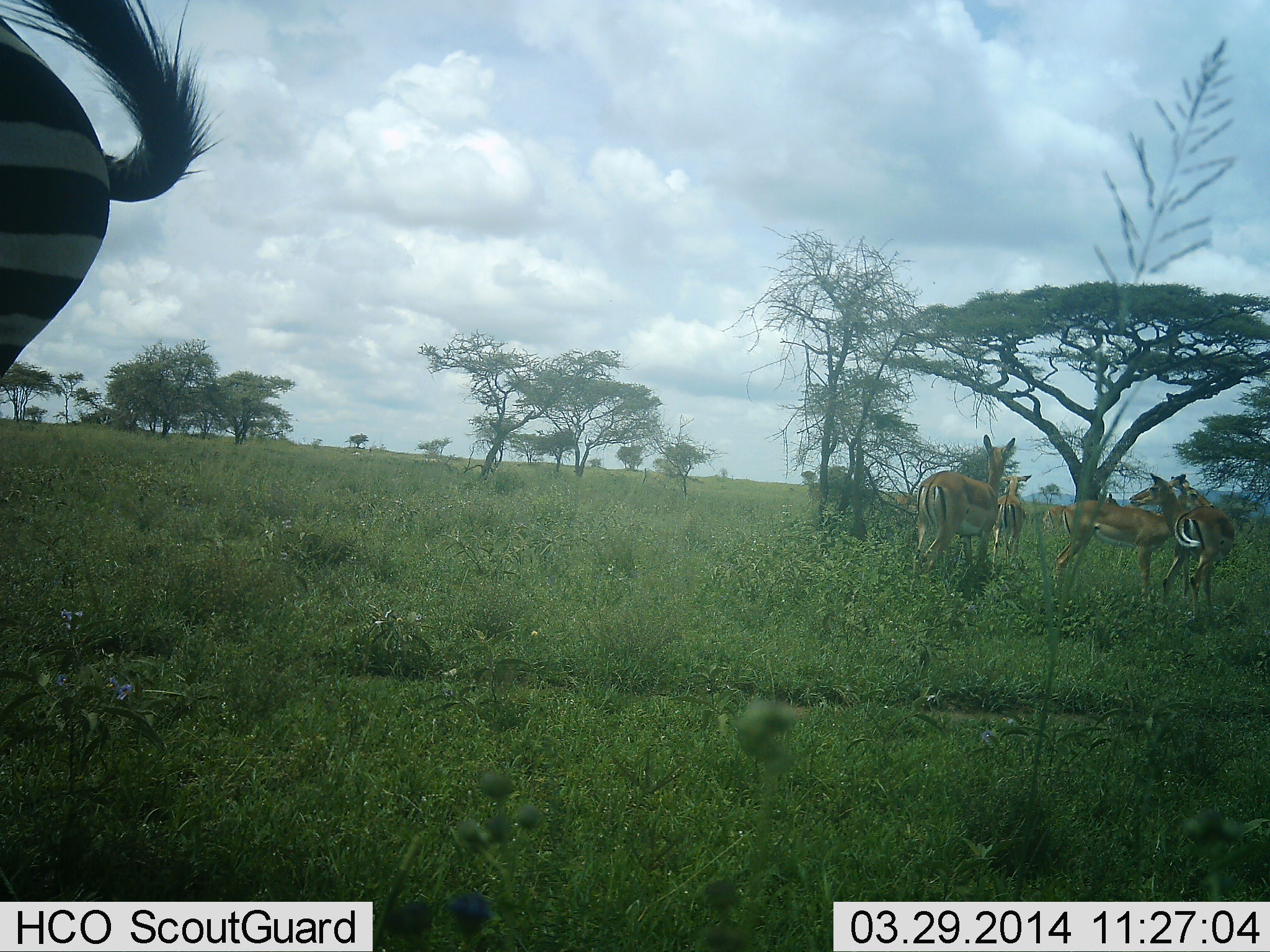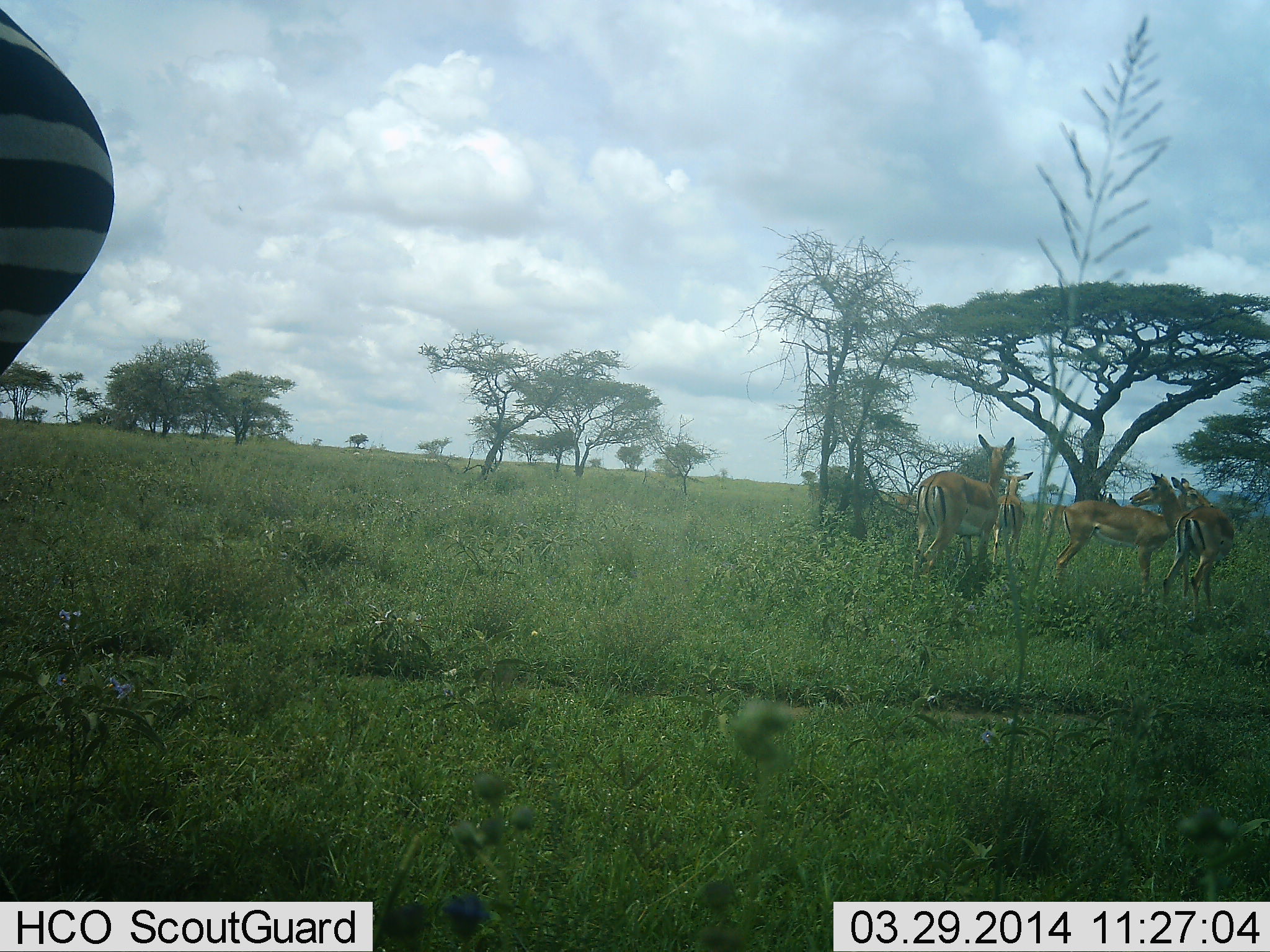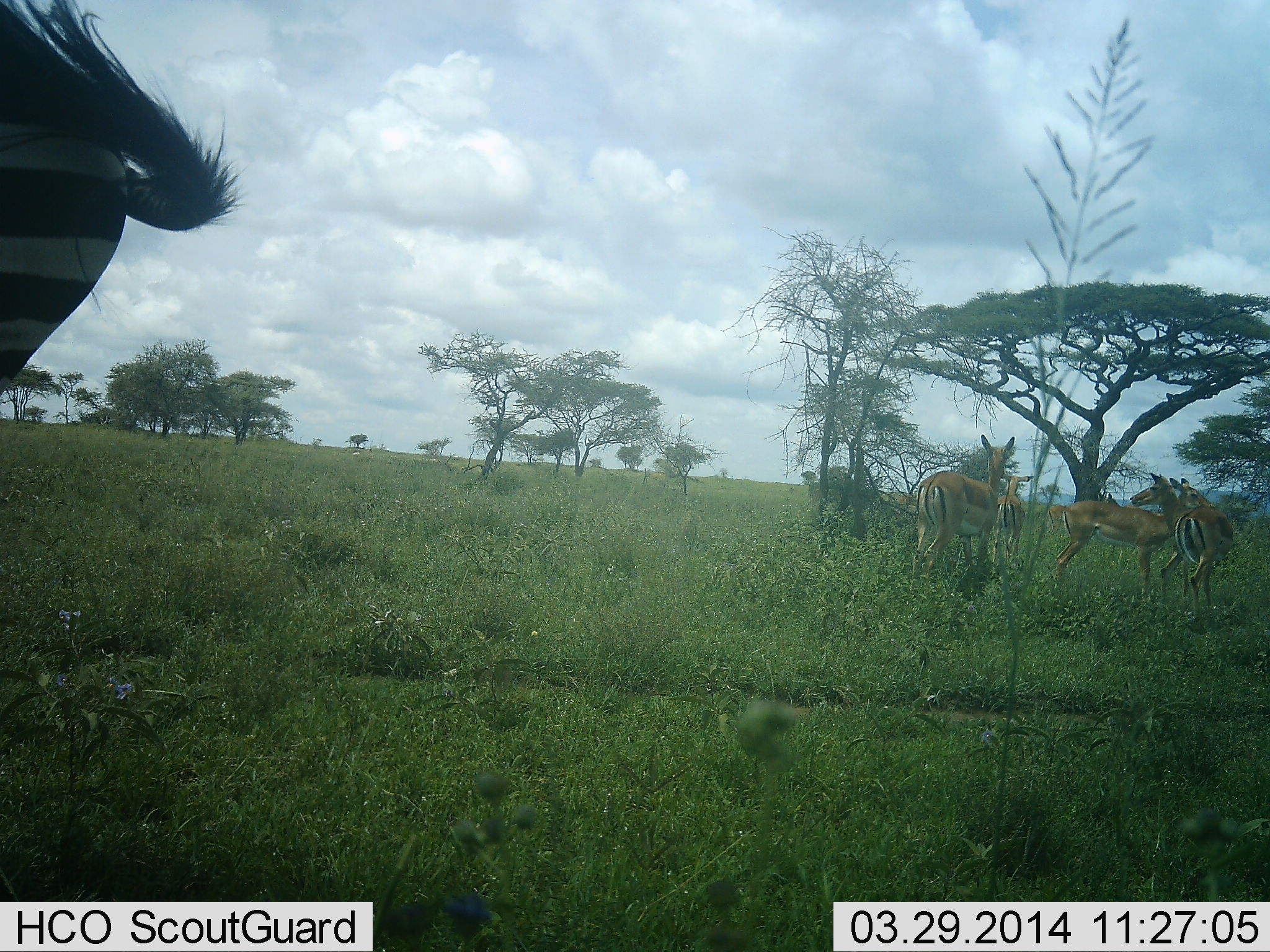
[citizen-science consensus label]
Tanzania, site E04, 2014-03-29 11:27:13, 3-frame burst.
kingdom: Animalia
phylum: Chordata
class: Mammalia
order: Artiodactyla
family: Bovidae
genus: Aepyceros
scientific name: Aepyceros melampus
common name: impala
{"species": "impala (Aepyceros melampus)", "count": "5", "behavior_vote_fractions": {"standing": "100%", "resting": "0%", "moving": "0%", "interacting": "10%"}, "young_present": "0%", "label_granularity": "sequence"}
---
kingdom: Animalia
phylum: Chordata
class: Mammalia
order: Perissodactyla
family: Equidae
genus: Equus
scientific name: Equus quagga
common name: plains zebra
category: zebra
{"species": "zebra (plains zebra) (Equus quagga)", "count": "1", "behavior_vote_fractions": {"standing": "100%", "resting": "0%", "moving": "0%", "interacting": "0%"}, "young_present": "0%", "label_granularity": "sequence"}